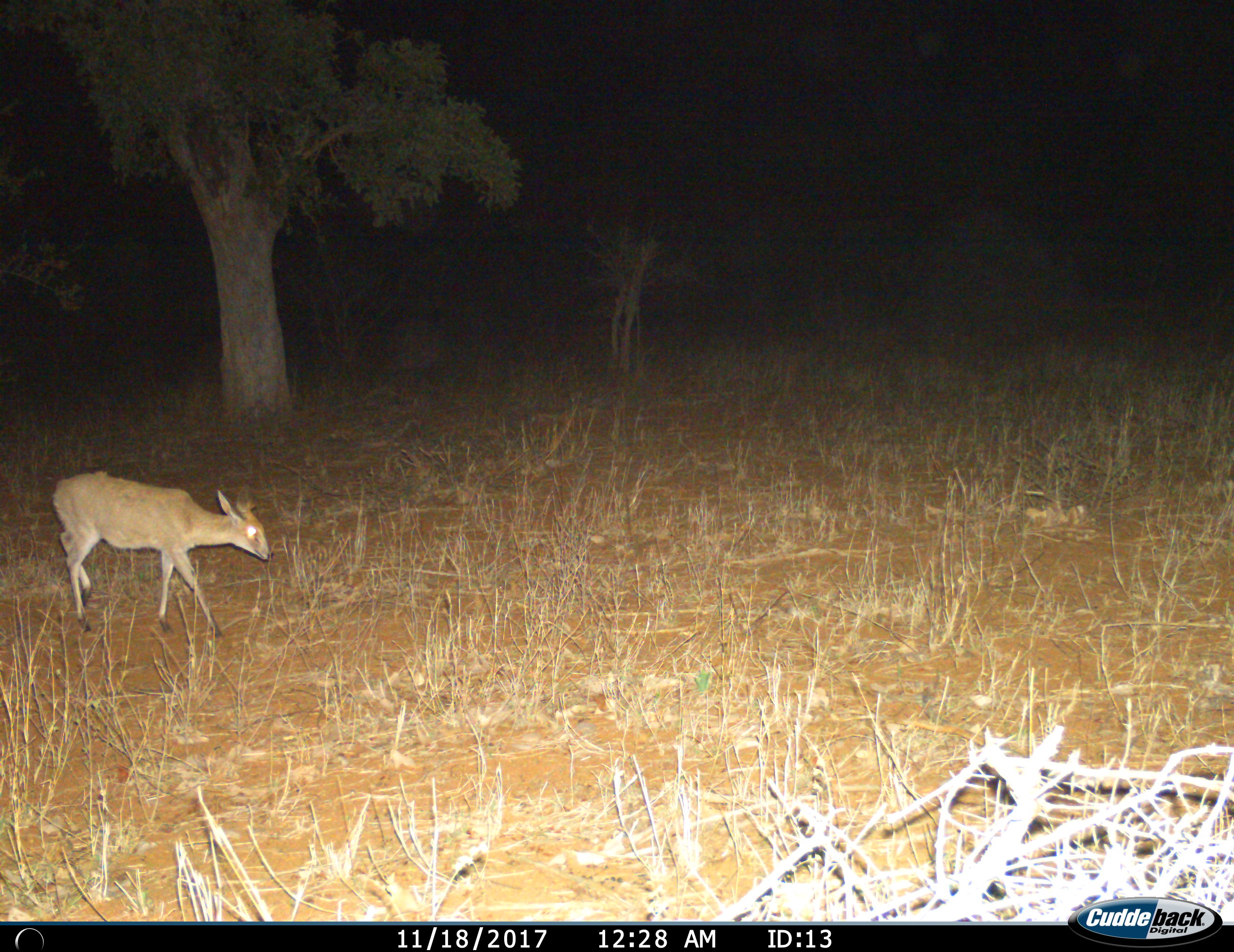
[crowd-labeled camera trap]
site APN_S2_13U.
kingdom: Animalia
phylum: Chordata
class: Mammalia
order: Artiodactyla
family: Bovidae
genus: Sylvicapra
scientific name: Sylvicapra grimmia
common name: common duiker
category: duikercommongrey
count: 1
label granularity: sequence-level